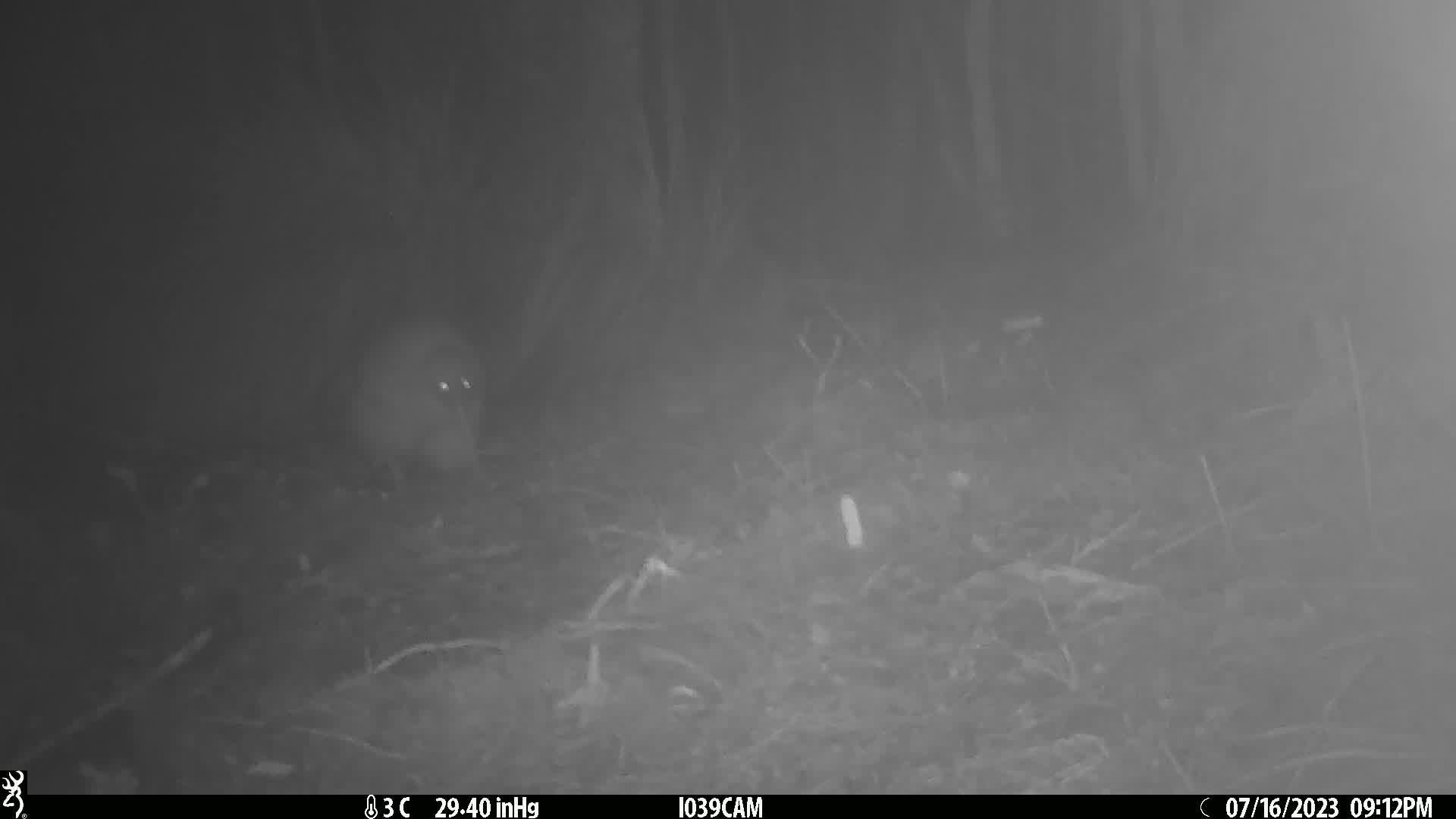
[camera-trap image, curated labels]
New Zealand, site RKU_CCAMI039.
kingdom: Animalia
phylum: Chordata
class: Aves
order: Apterygiformes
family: Apterygidae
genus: Apteryx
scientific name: Apteryx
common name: kiwi